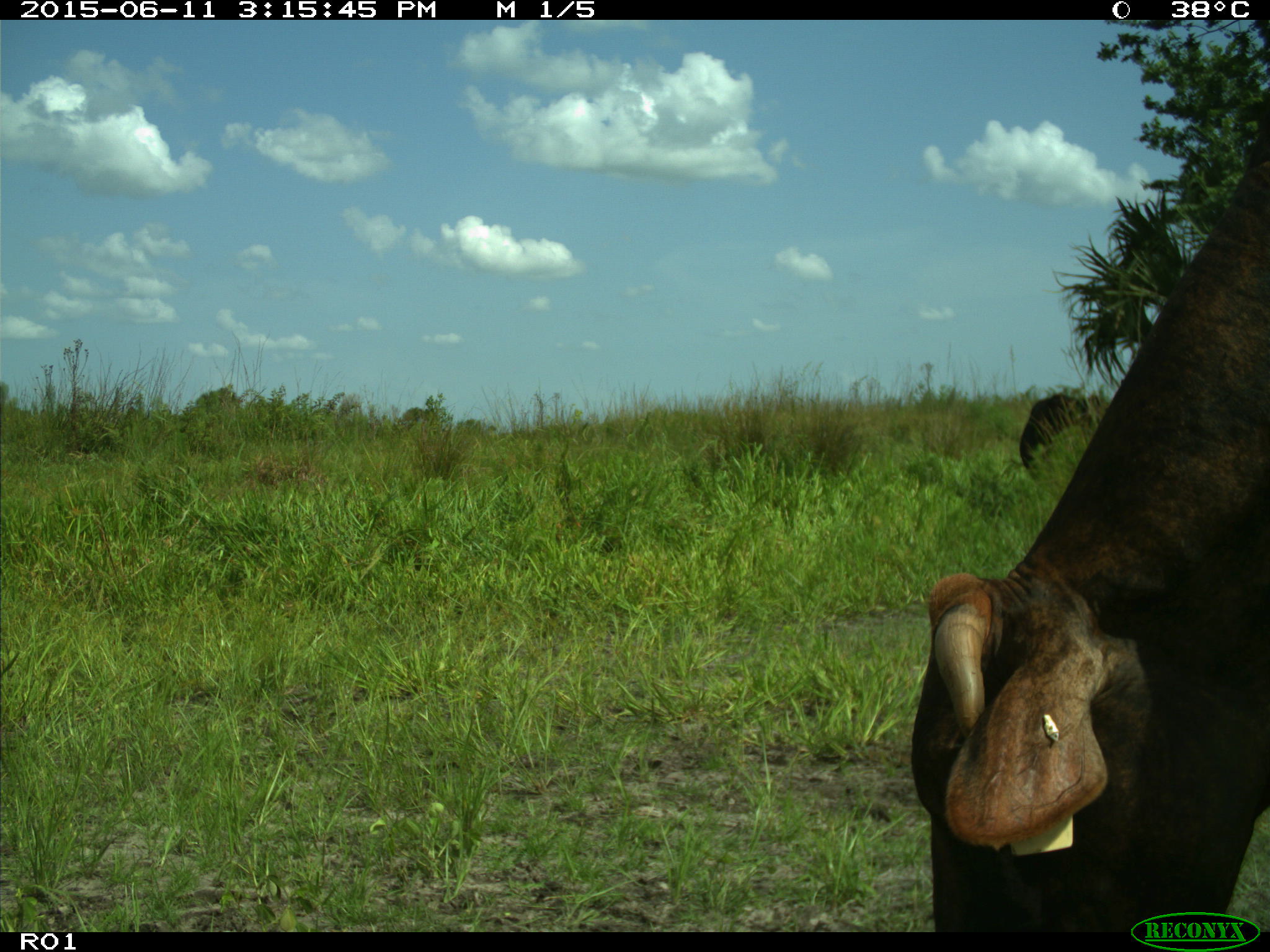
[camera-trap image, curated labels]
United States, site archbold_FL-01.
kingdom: Animalia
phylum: Chordata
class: Mammalia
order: Artiodactyla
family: Bovidae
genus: Bos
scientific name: Bos taurus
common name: domestic cow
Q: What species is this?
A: Bos taurus (domestic cow).